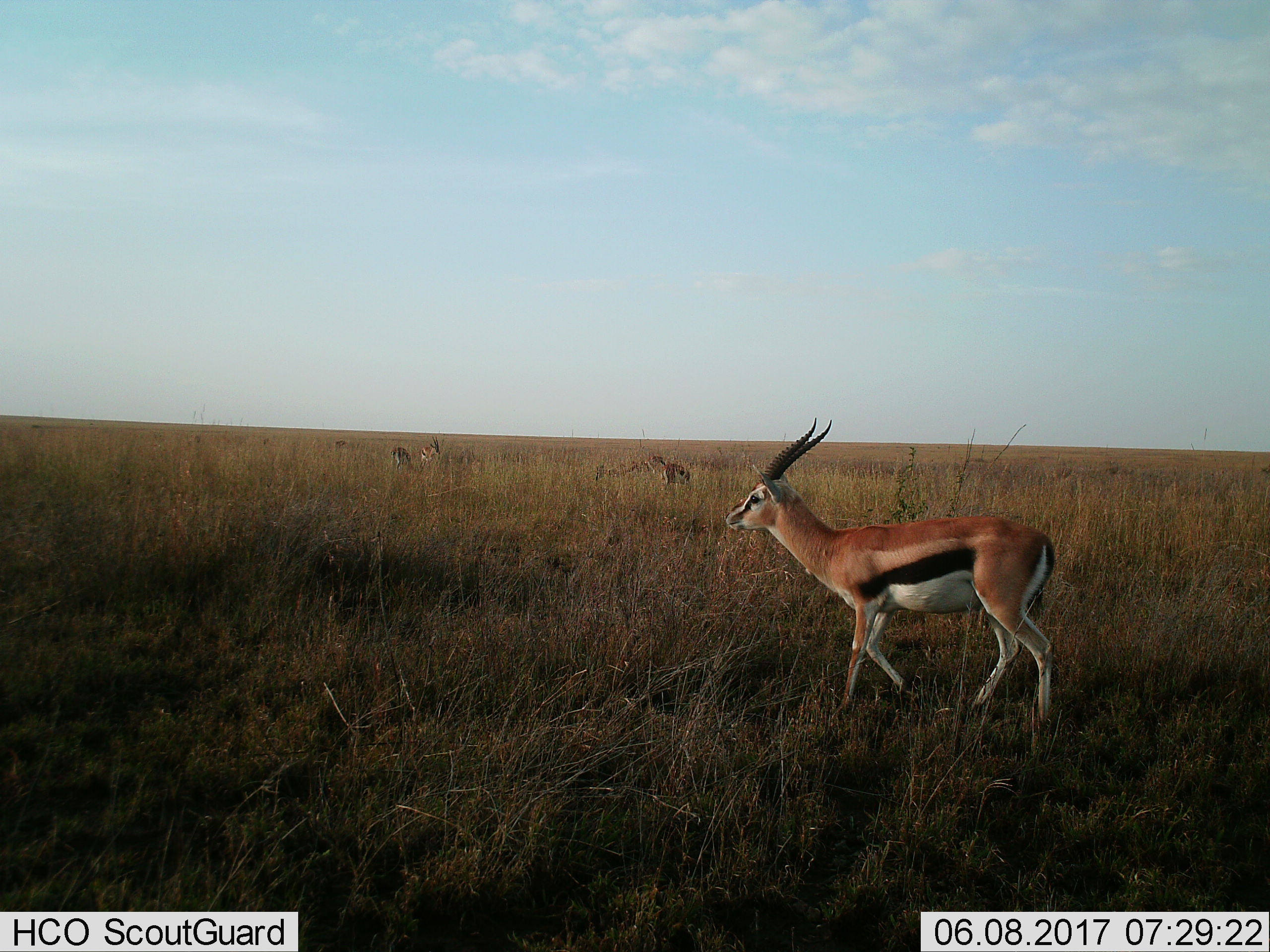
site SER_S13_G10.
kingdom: Animalia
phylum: Chordata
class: Mammalia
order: Artiodactyla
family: Bovidae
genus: Eudorcas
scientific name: Eudorcas thomsonii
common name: thomson's gazelle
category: gazellethomsons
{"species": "gazellethomsons (thomson's gazelle) (Eudorcas thomsonii)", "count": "5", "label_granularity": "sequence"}